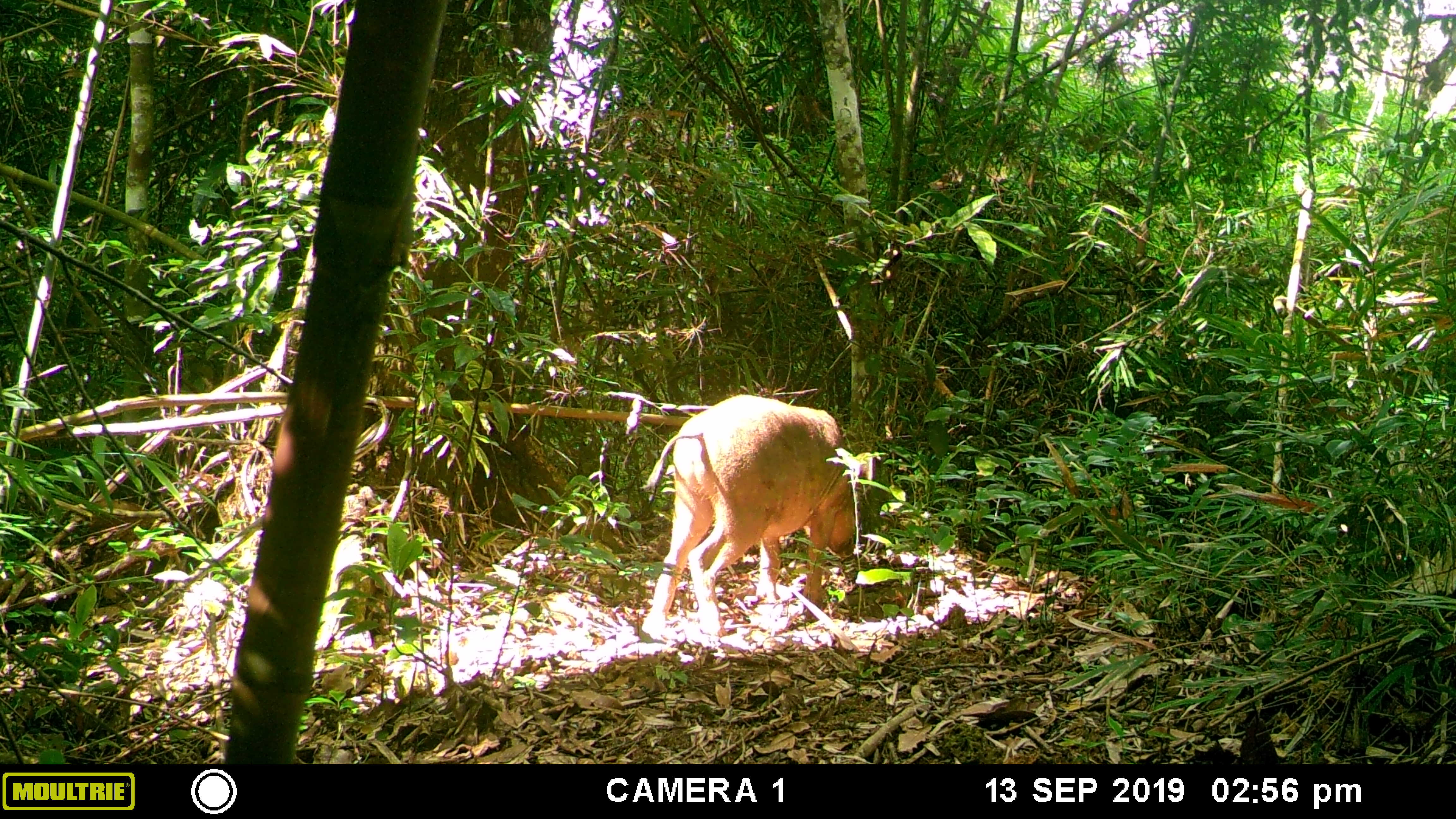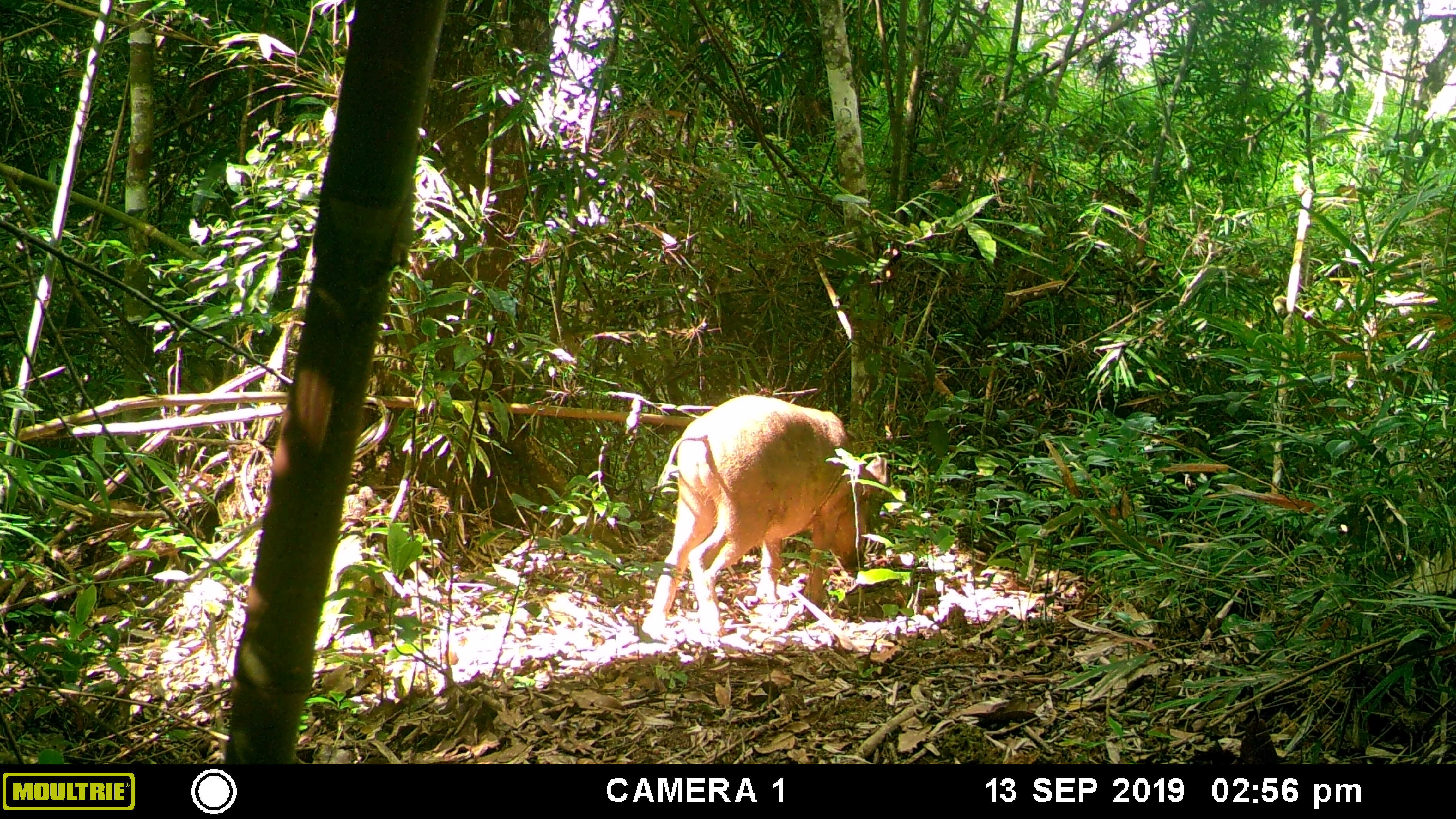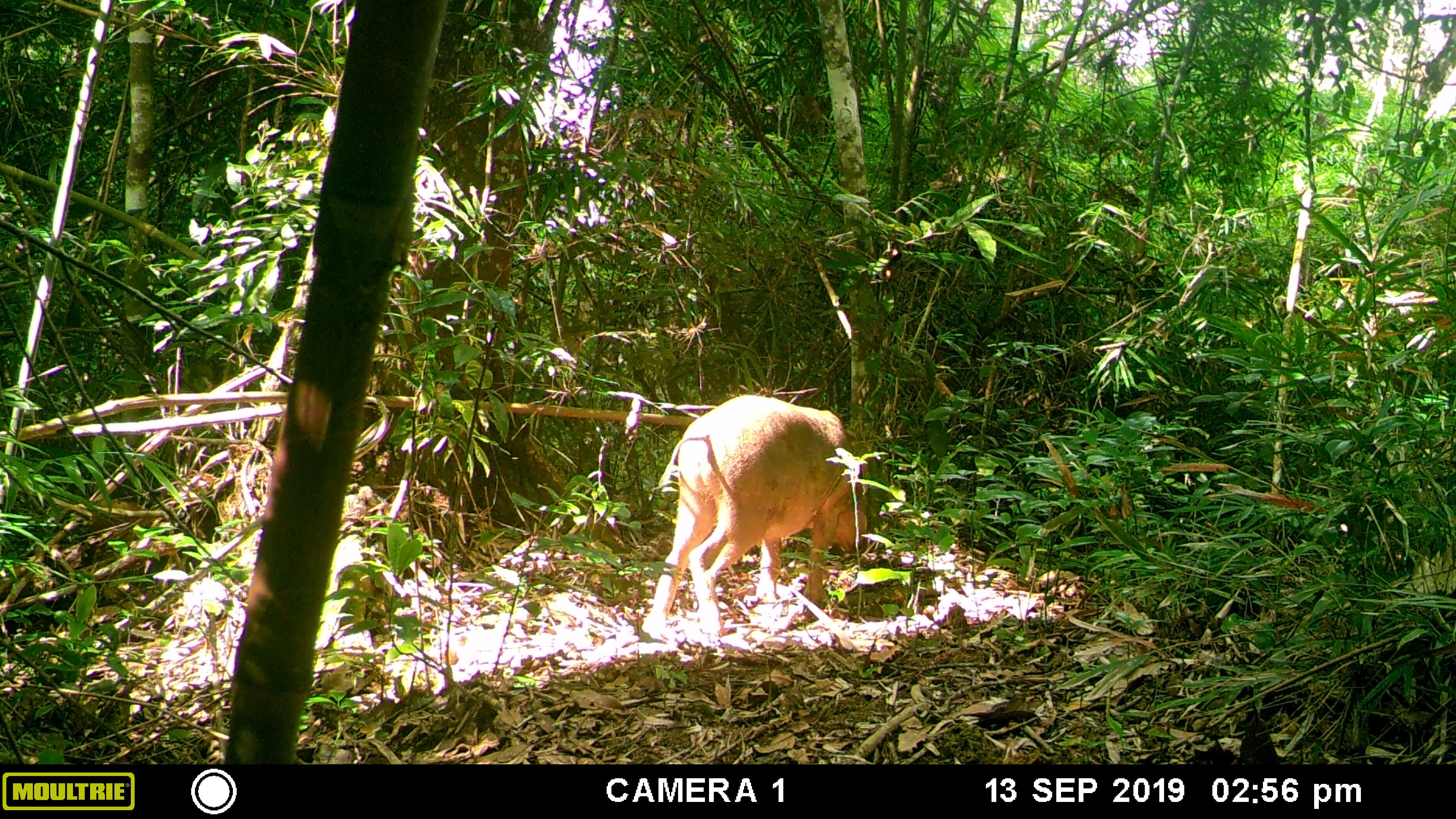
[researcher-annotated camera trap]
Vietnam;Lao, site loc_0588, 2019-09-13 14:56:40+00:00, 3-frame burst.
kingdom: Animalia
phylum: Chordata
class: Mammalia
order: Artiodactyla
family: Suidae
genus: Sus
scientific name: Sus scrofa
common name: eurasian wild pig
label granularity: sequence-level